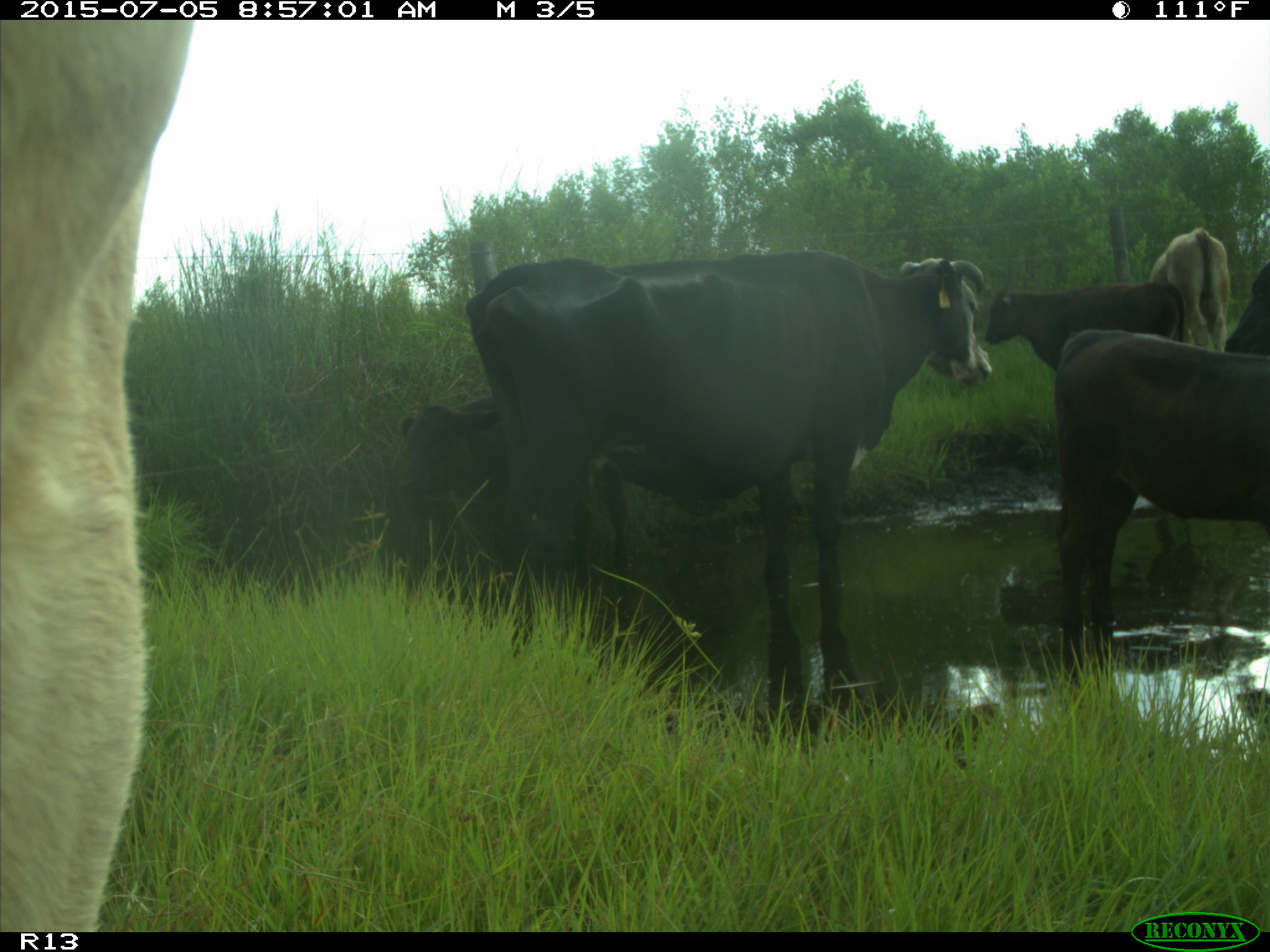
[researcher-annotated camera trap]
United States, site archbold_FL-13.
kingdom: Animalia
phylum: Chordata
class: Mammalia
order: Artiodactyla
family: Bovidae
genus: Bos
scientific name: Bos taurus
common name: domestic cow